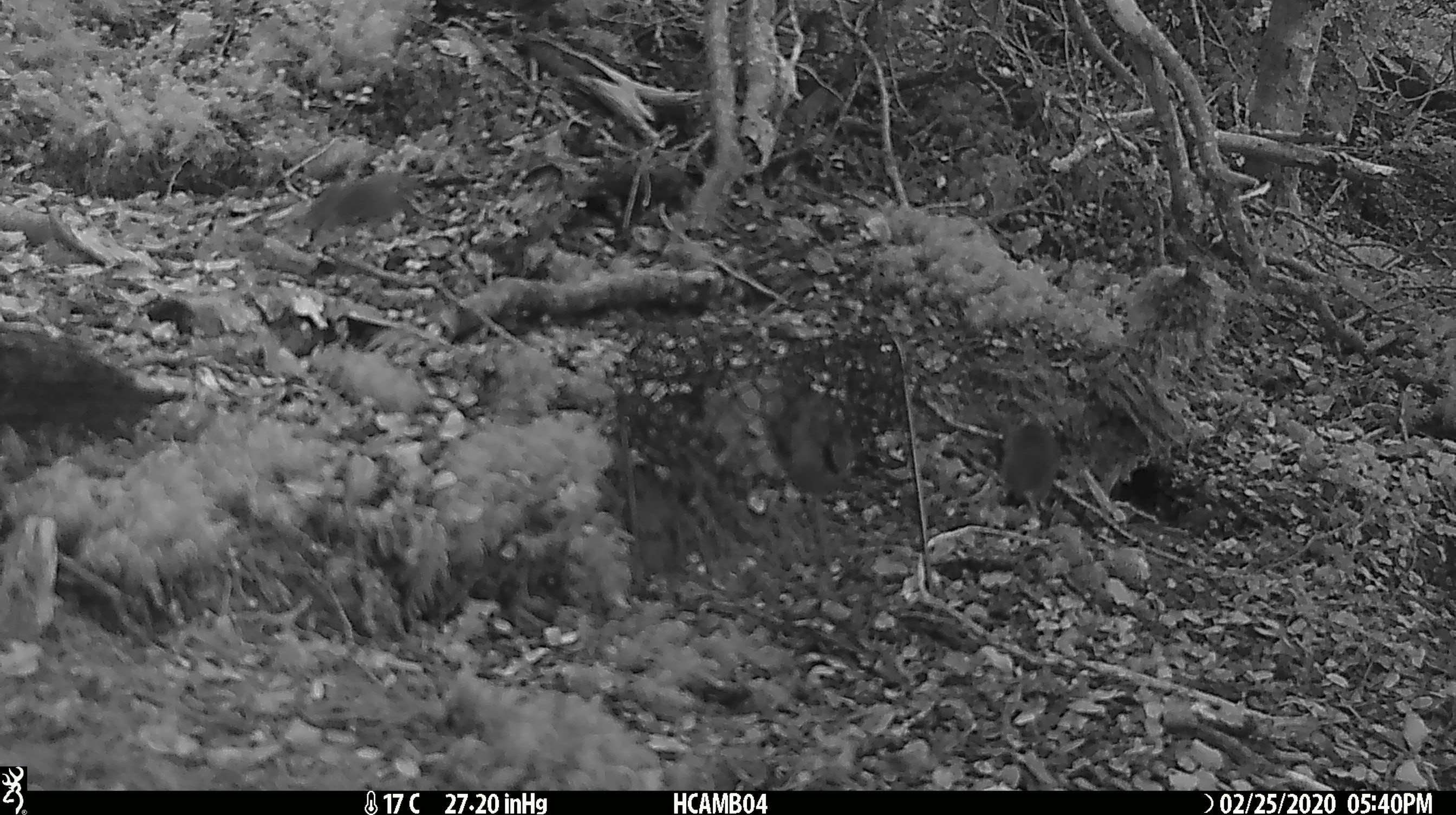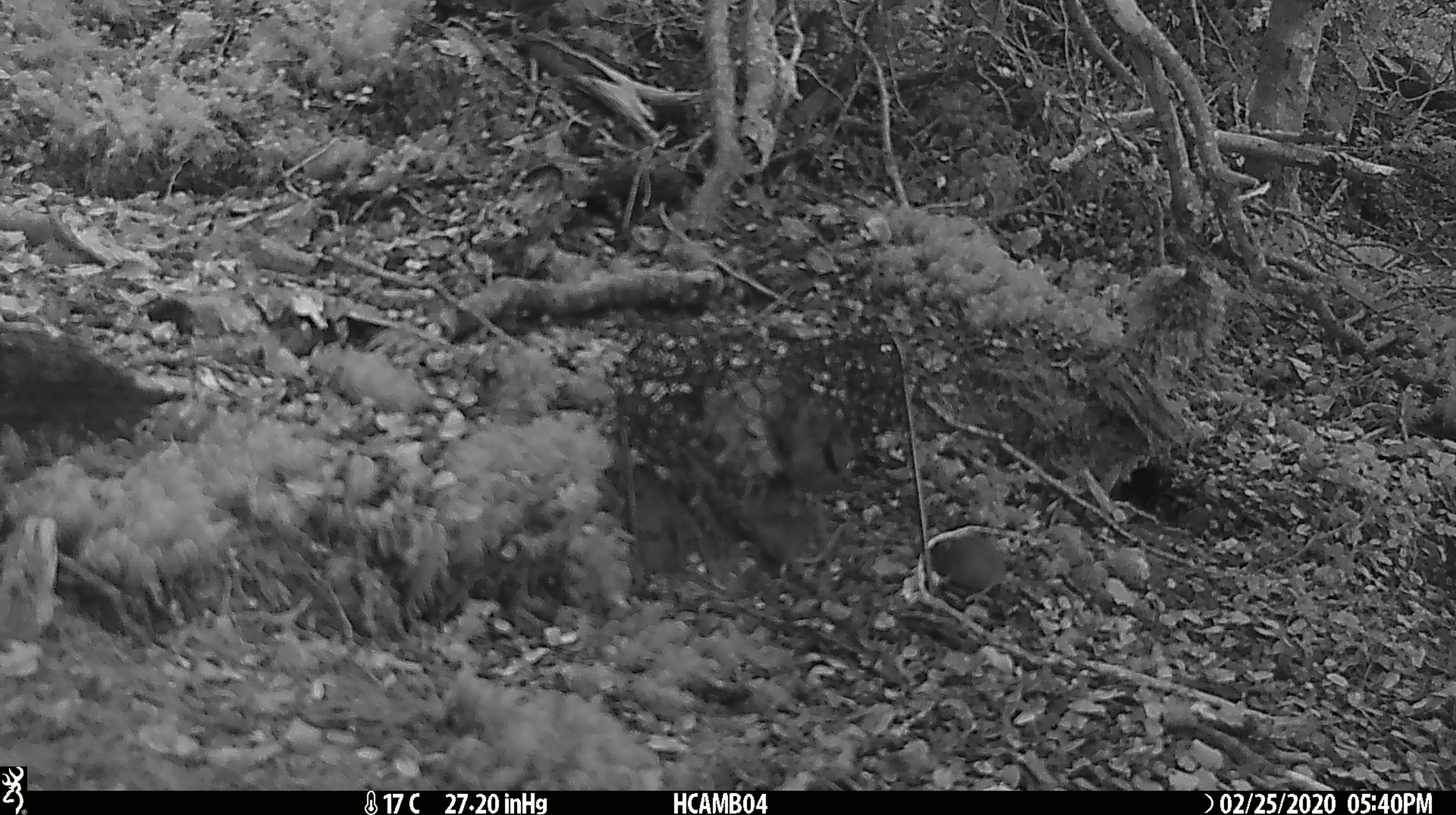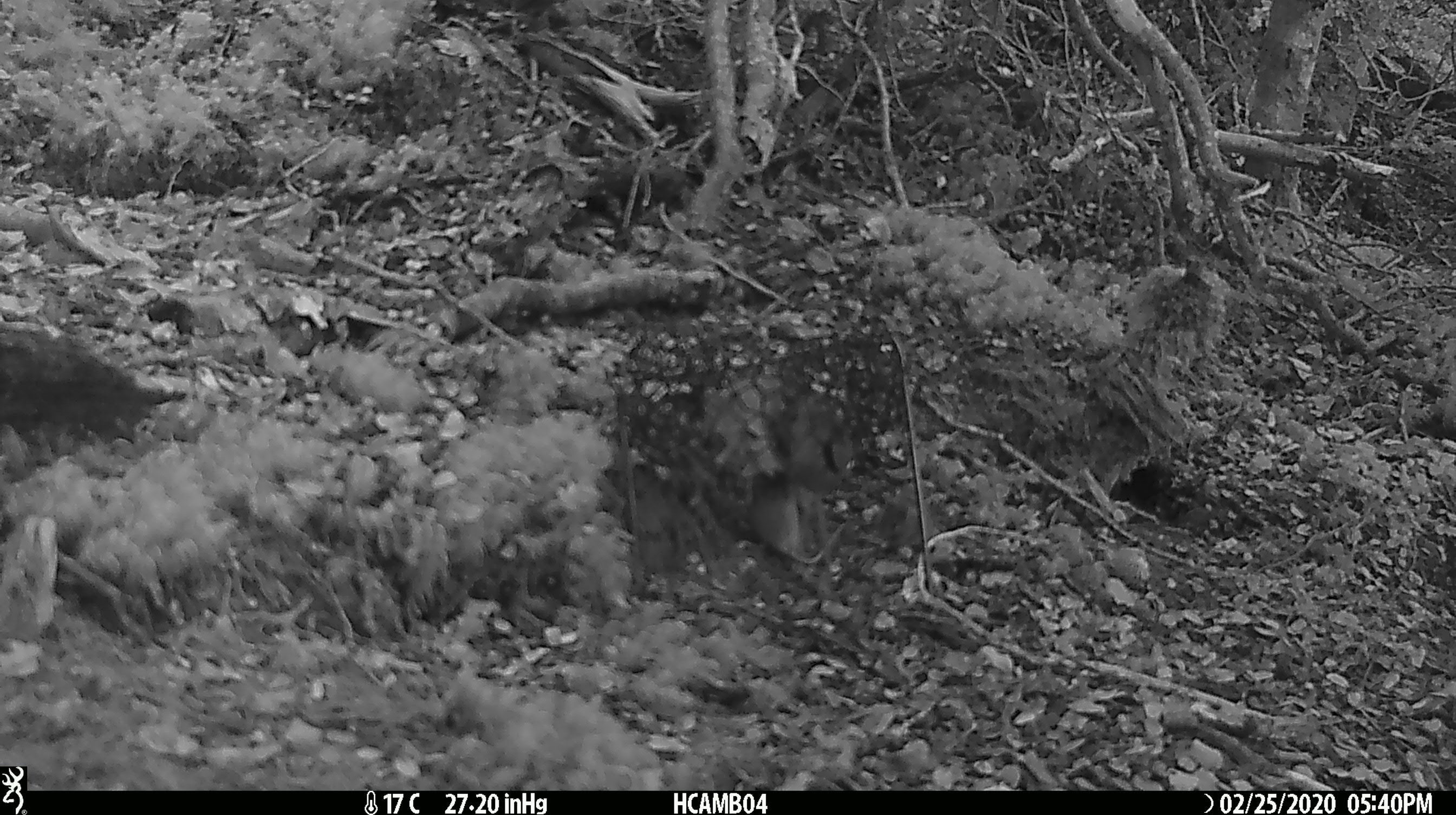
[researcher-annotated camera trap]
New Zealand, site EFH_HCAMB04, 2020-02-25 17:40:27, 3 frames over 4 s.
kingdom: Animalia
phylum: Chordata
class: Mammalia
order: Rodentia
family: Muridae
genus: Mus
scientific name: Mus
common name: mouse